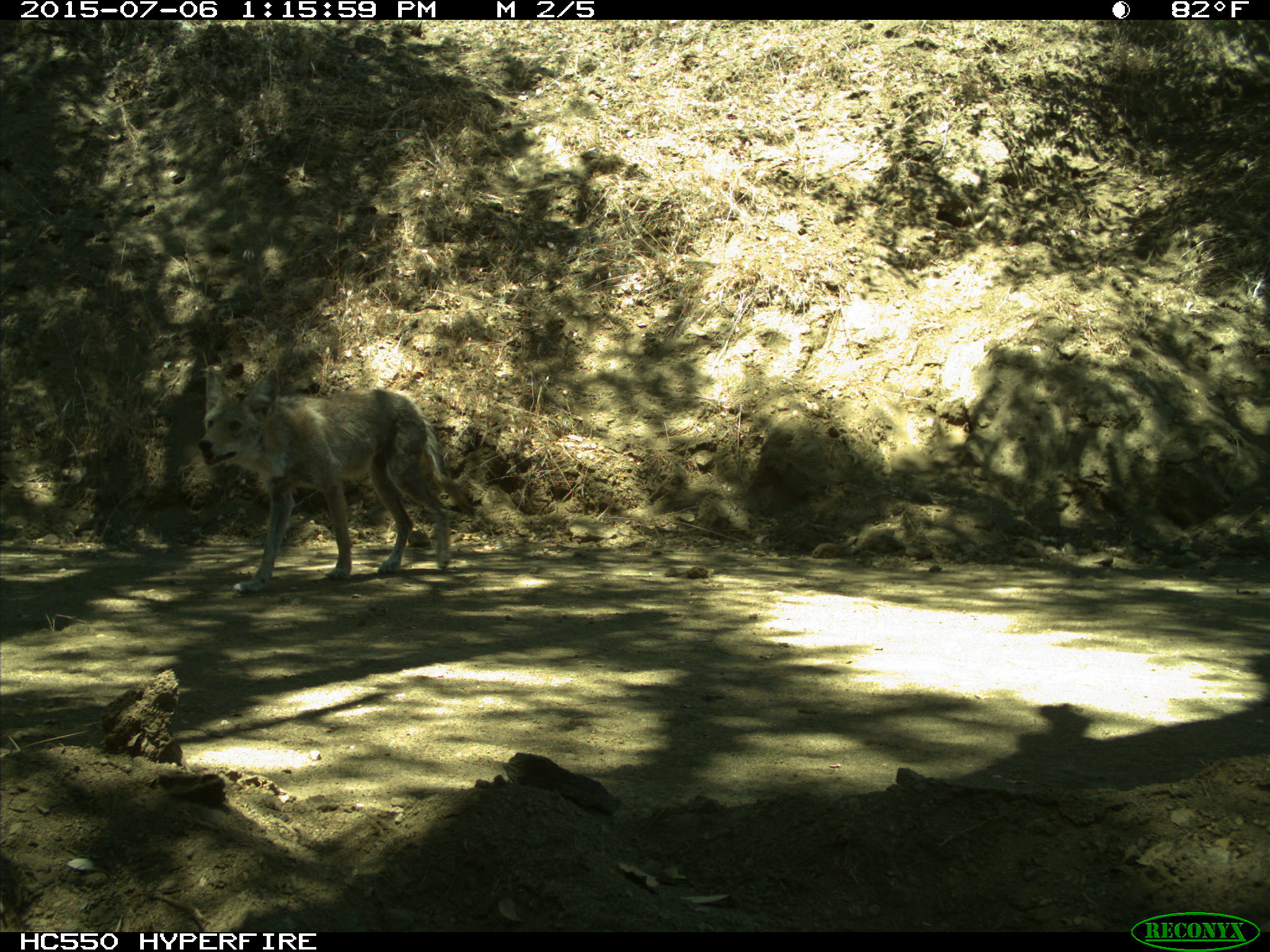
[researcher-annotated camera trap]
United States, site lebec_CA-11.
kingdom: Animalia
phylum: Chordata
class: Mammalia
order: Carnivora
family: Canidae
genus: Canis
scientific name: Canis latrans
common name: coyote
Canis latrans (coyote).